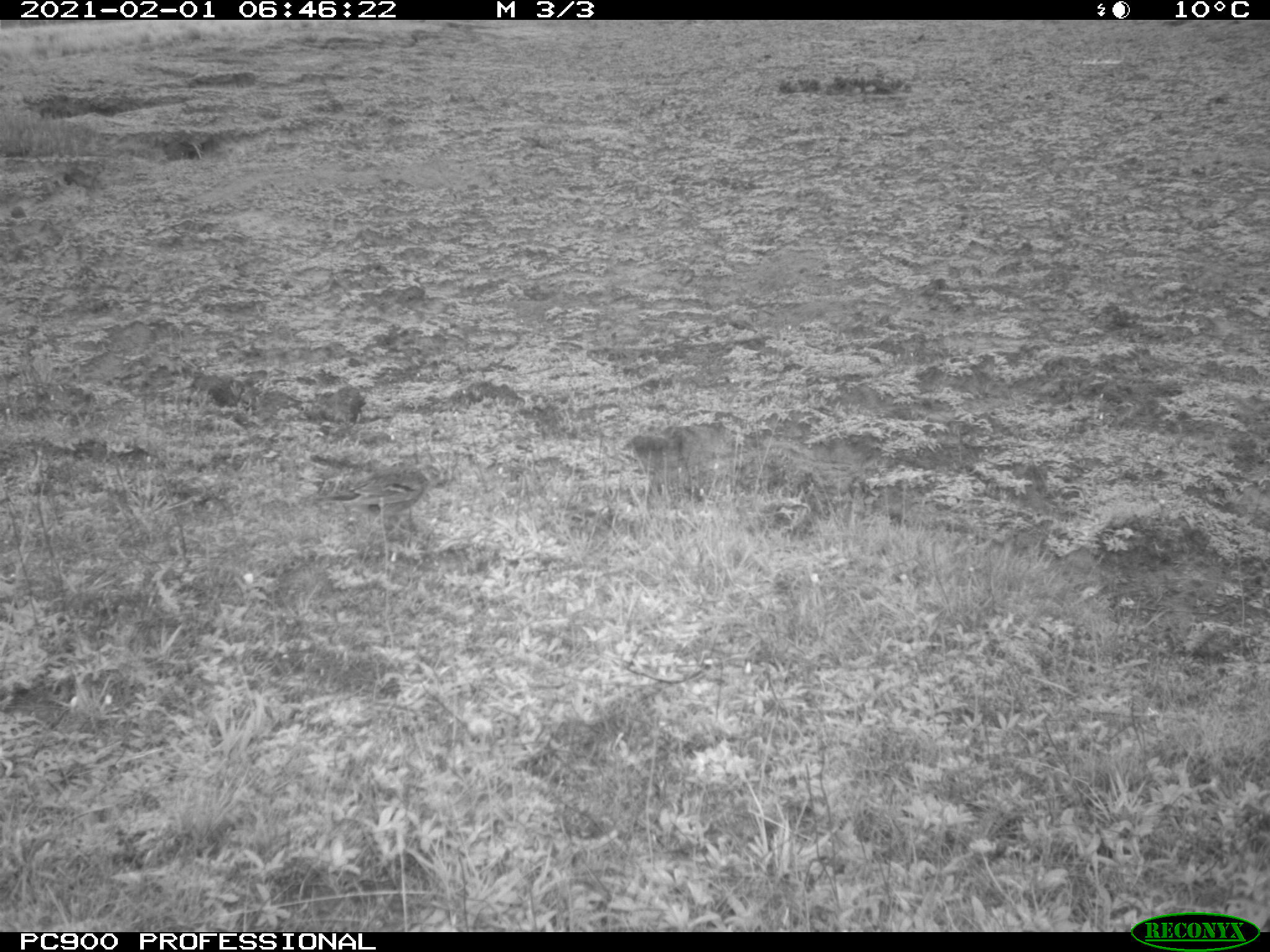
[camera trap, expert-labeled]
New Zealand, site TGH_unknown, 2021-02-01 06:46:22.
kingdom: Animalia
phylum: Chordata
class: Aves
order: Passeriformes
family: Motacillidae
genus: Anthus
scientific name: Anthus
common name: pipit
Pipit (Anthus).